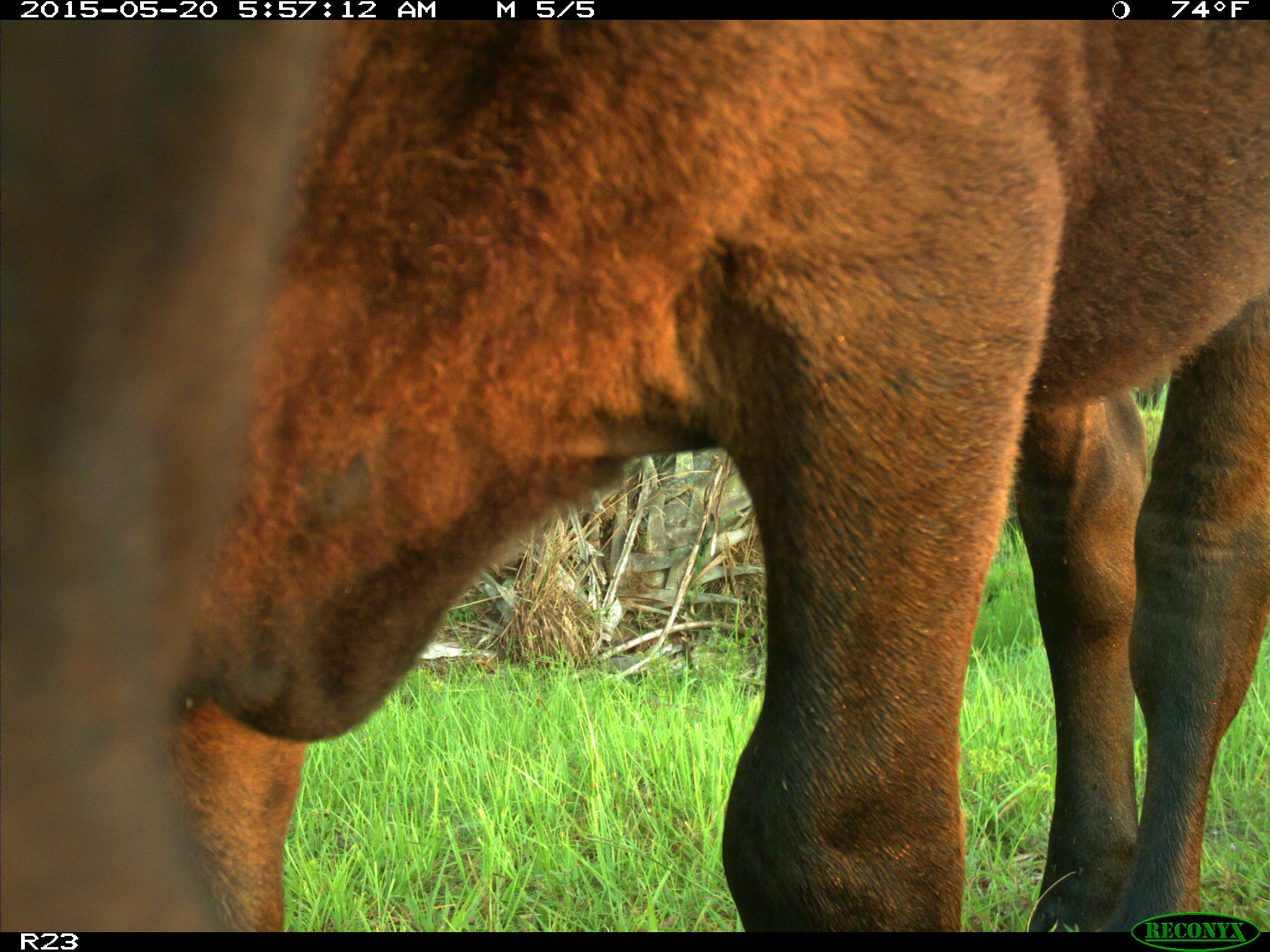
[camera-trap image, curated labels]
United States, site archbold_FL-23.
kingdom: Animalia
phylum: Chordata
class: Mammalia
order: Artiodactyla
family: Bovidae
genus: Bos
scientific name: Bos taurus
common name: domestic cow